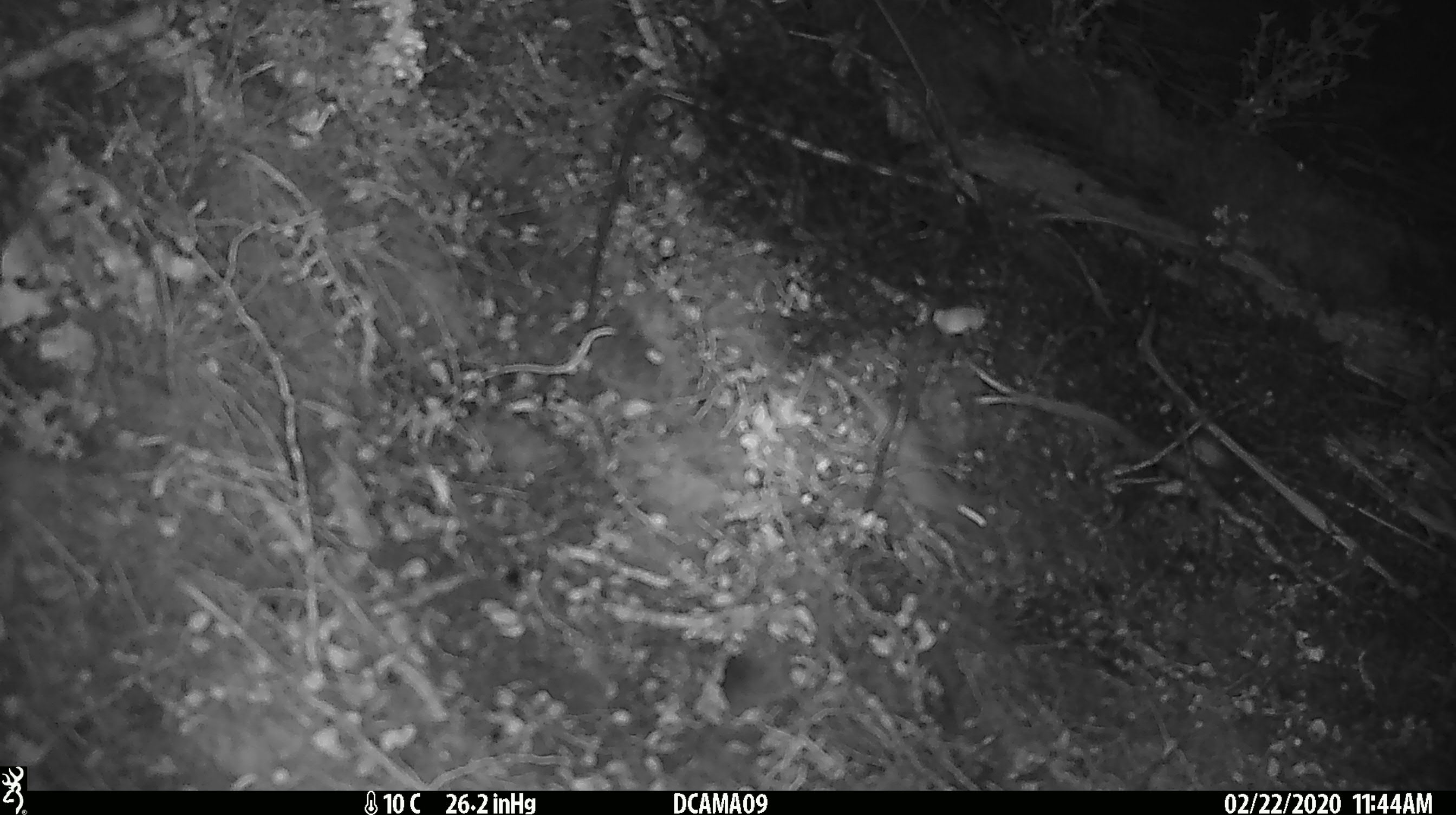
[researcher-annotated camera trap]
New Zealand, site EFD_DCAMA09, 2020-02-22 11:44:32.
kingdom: Animalia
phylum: Chordata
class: Mammalia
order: Rodentia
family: Muridae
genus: Mus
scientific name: Mus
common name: mouse